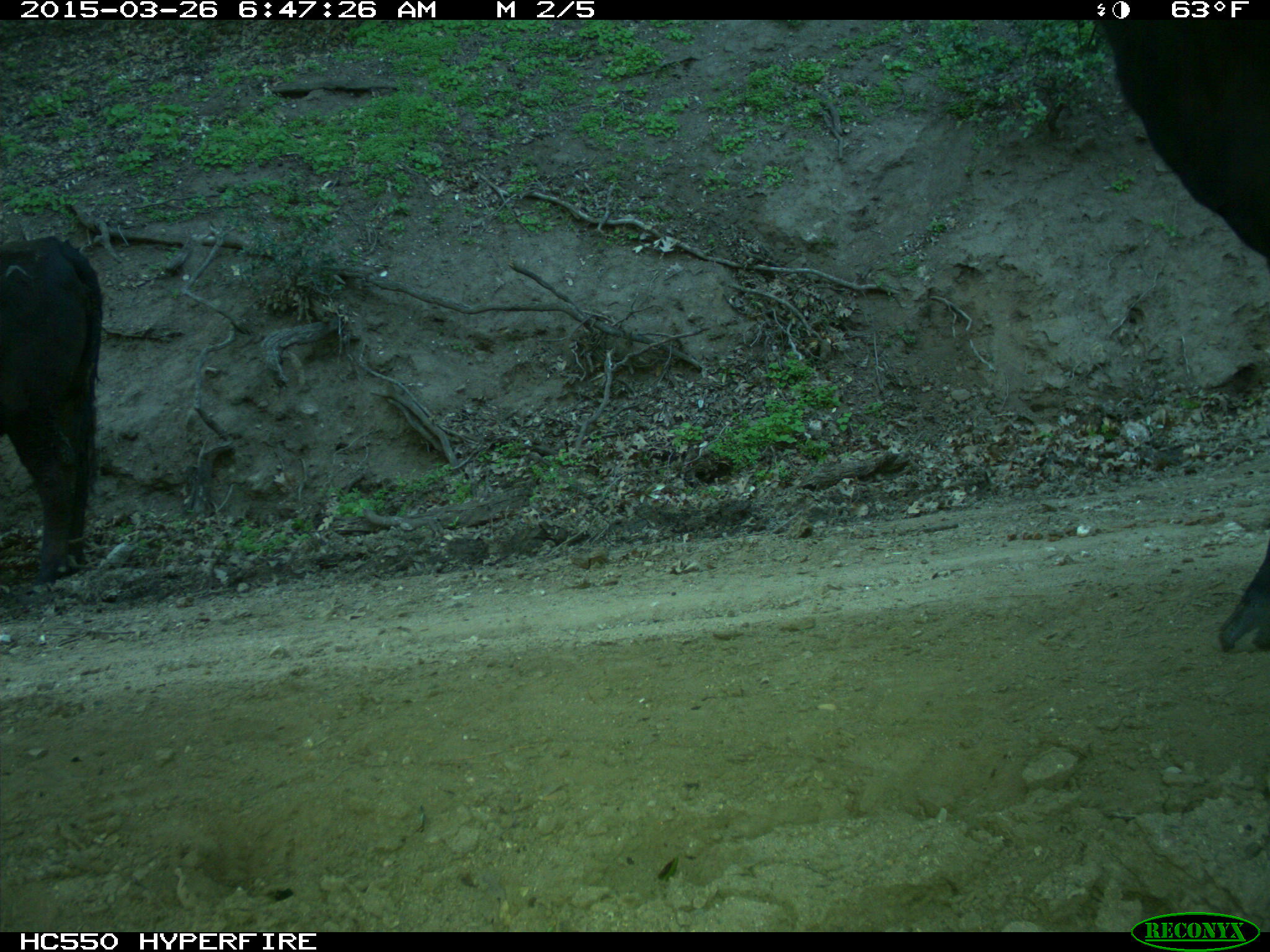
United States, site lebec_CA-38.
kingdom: Animalia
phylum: Chordata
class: Mammalia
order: Artiodactyla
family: Bovidae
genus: Bos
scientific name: Bos taurus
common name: domestic cow